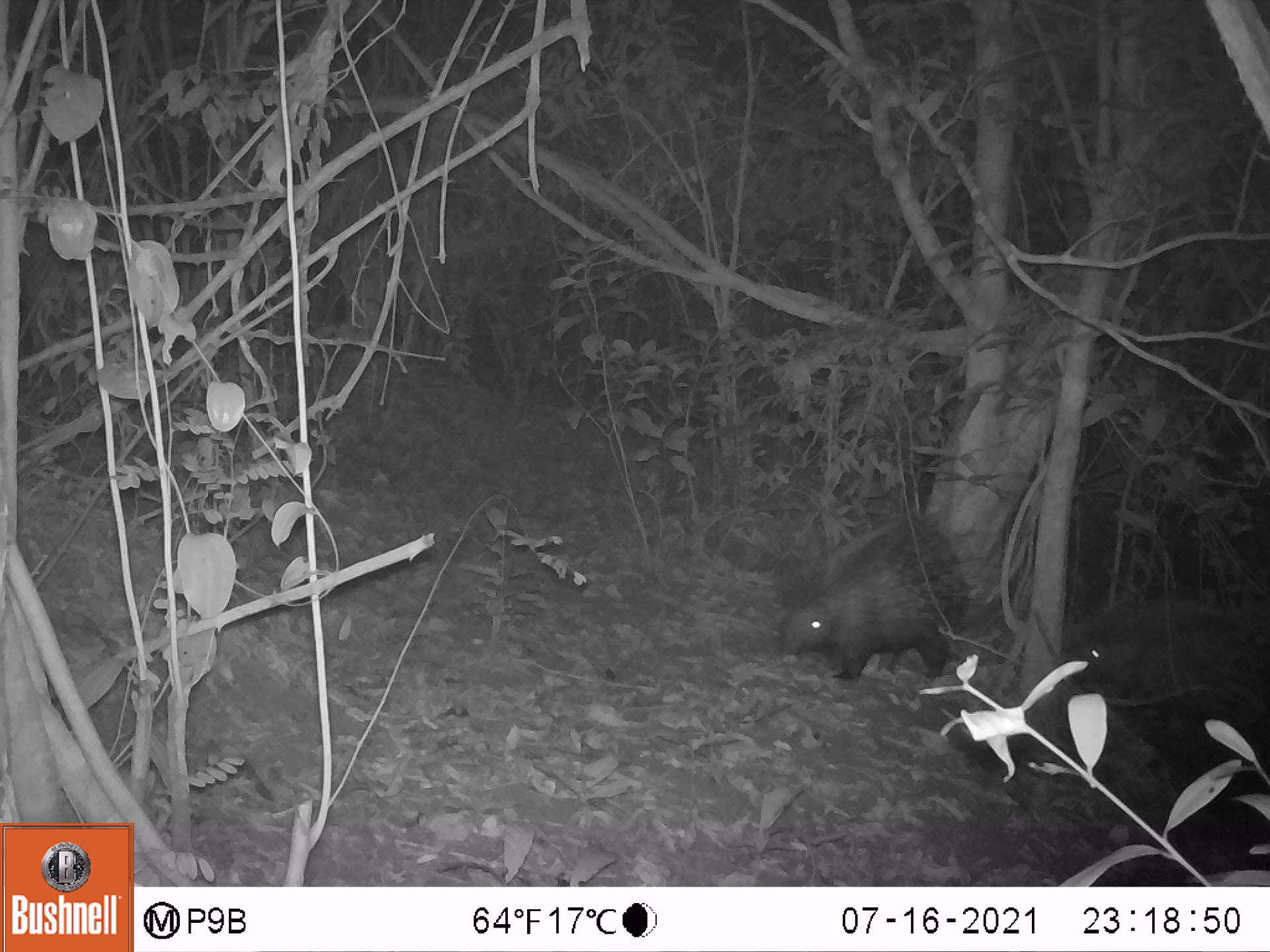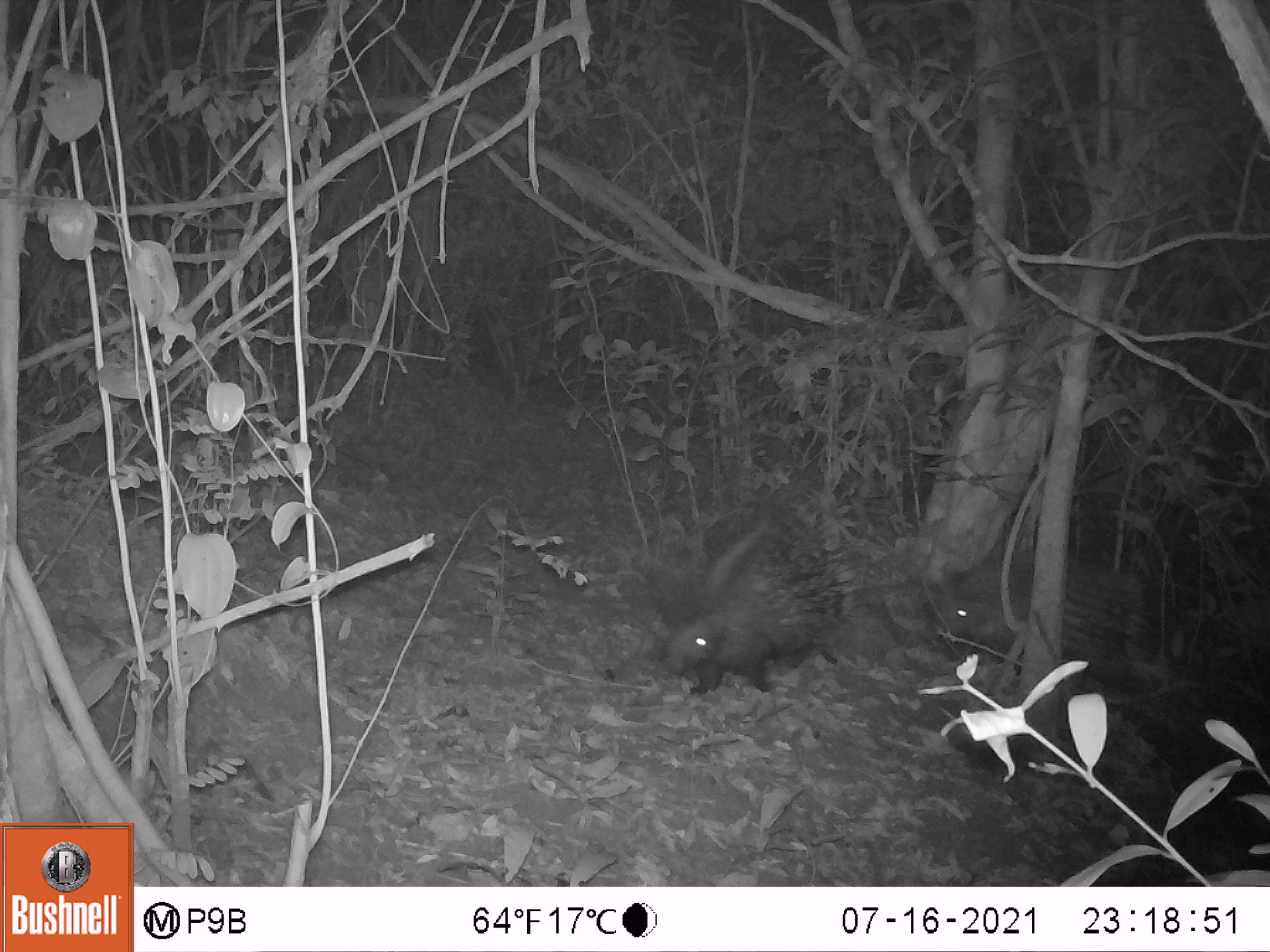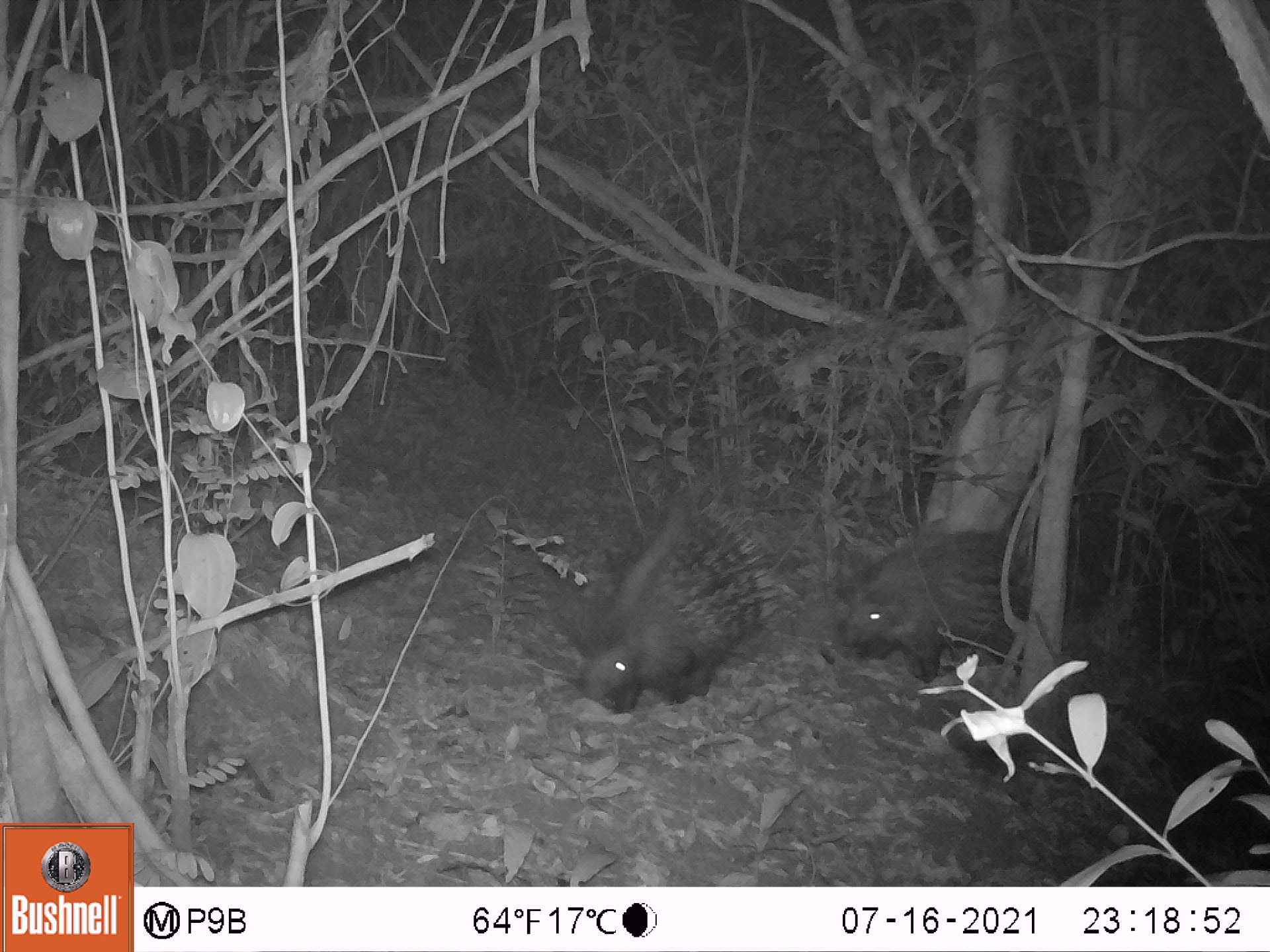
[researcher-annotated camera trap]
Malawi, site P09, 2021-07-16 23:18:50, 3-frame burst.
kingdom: Animalia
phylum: Chordata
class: Mammalia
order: Rodentia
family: Hystricidae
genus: Hystrix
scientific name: Hystrix africaeaustralis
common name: cape porcupine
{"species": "cape porcupine (Hystrix africaeaustralis)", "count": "2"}